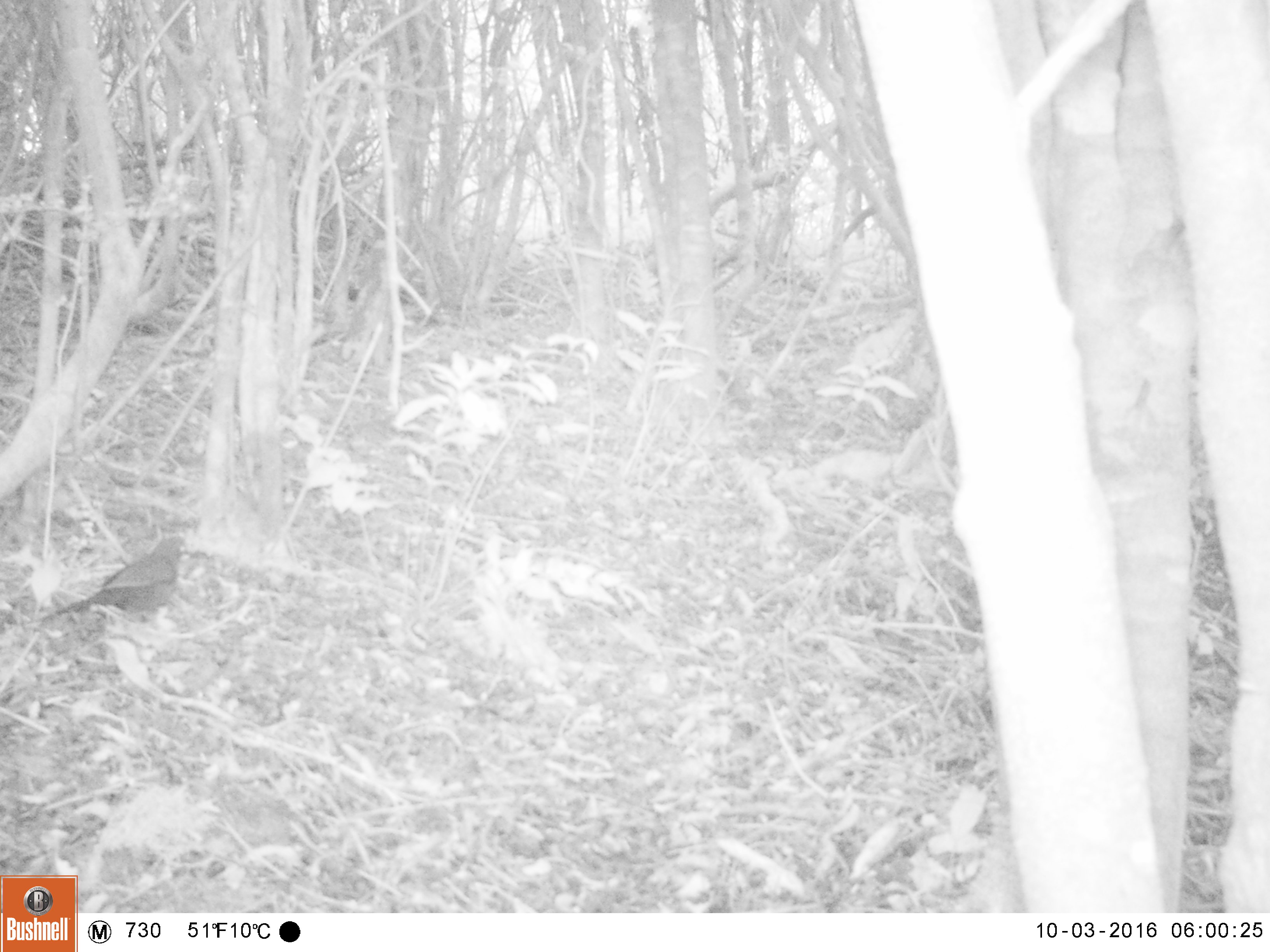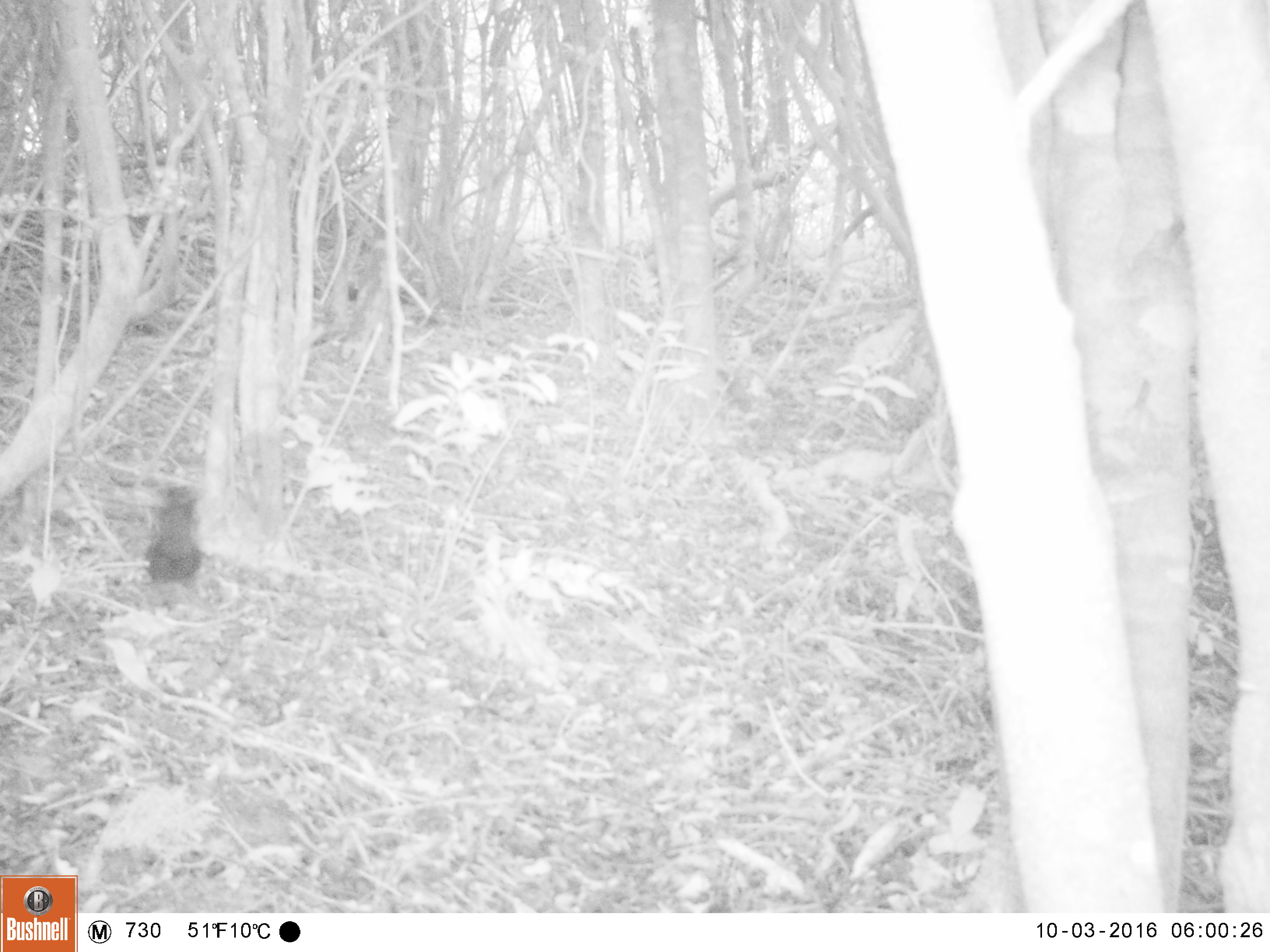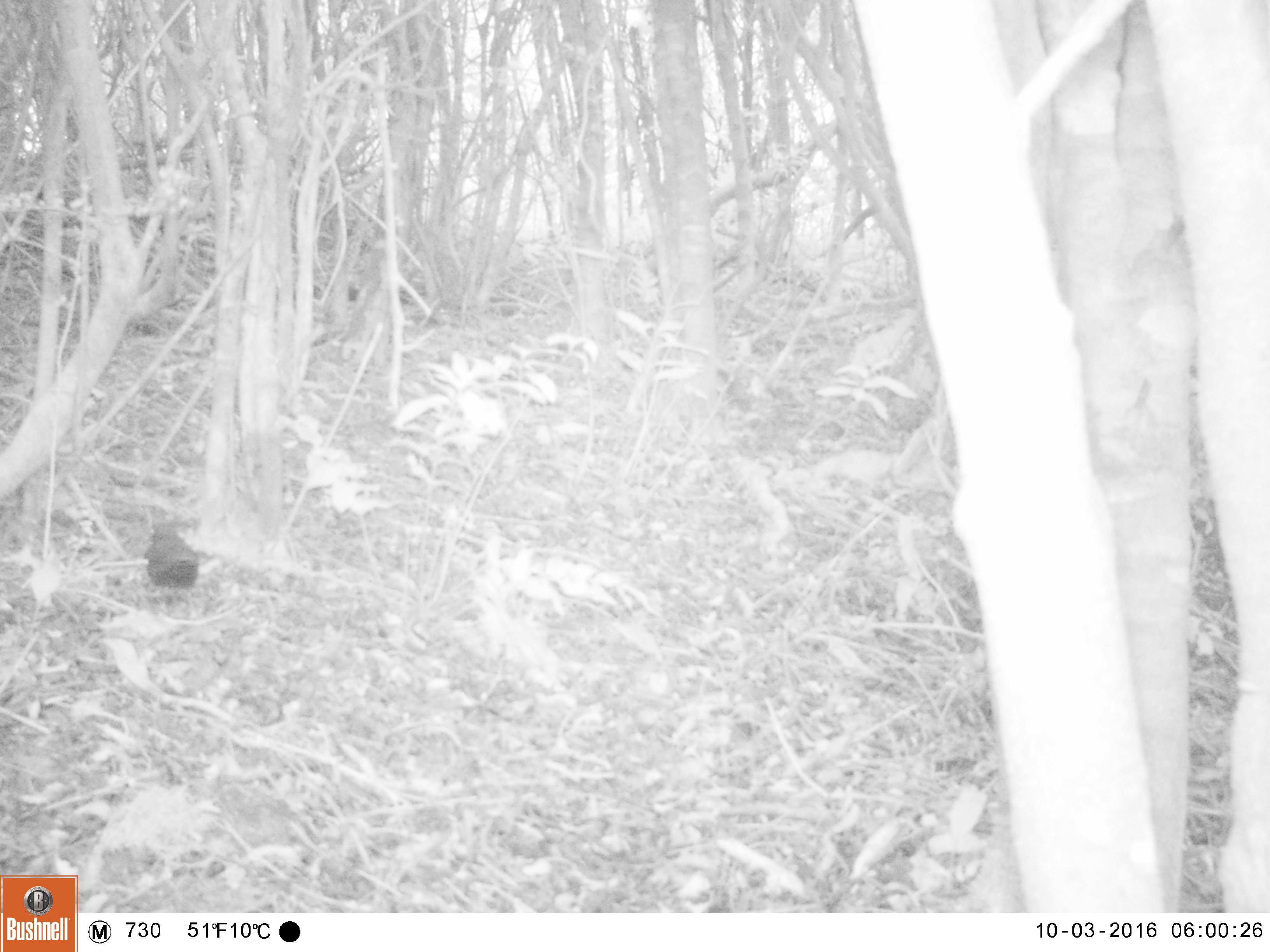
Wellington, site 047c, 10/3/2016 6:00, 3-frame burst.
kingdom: Animalia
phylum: Chordata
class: Aves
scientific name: Aves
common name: bird